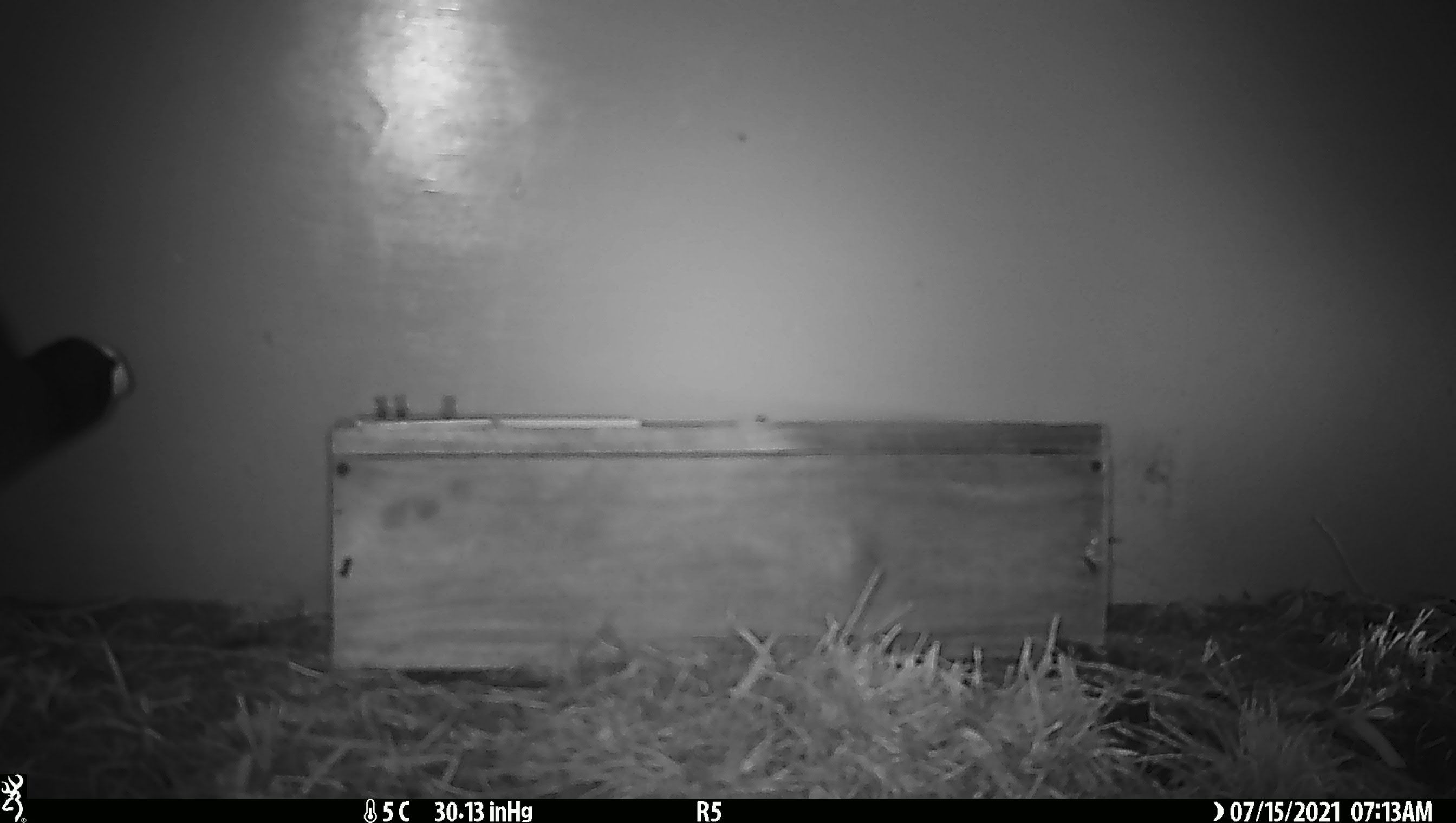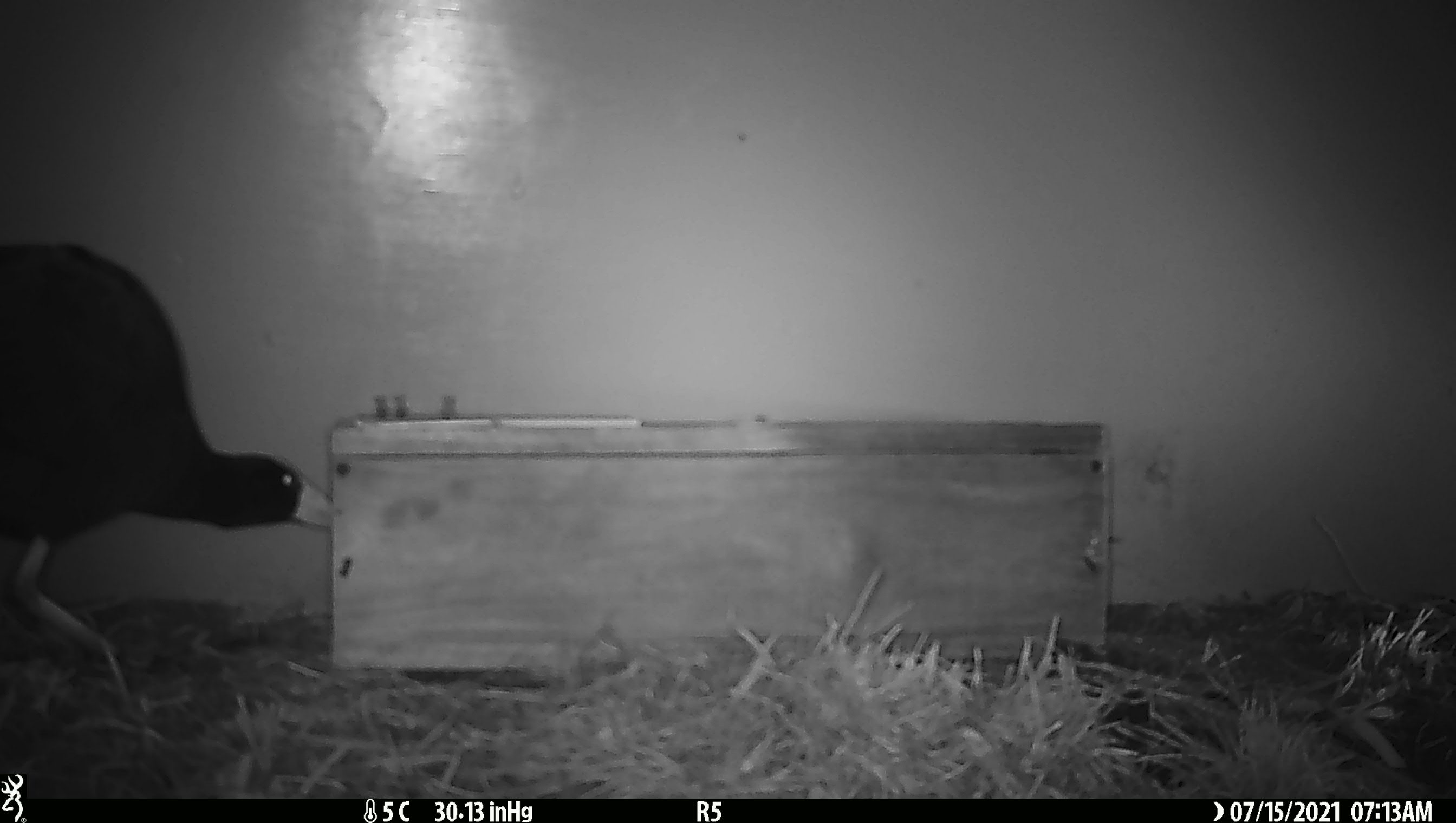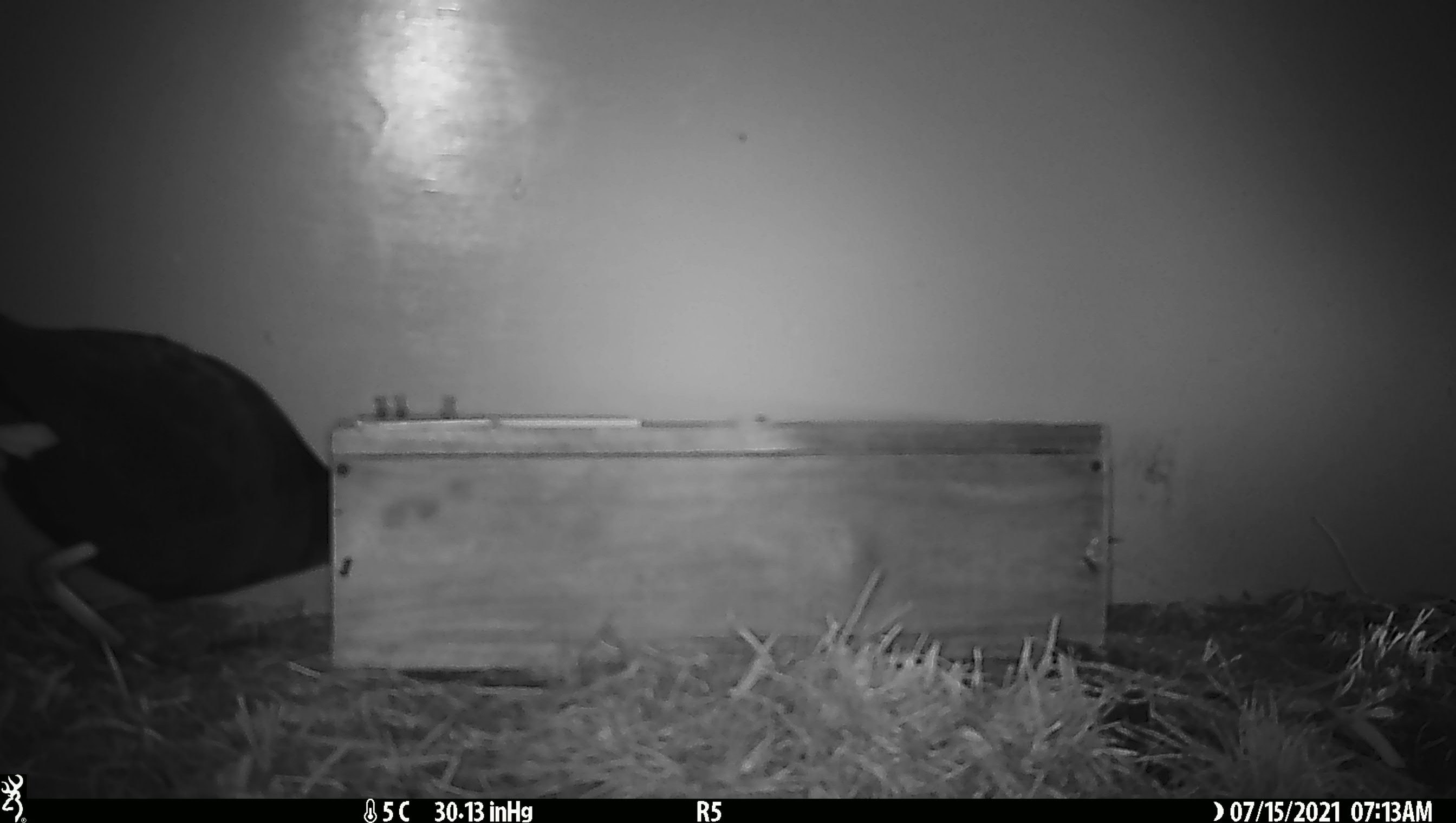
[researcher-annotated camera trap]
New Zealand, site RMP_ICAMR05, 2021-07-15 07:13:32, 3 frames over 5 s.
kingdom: Animalia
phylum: Chordata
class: Aves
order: Gruiformes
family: Rallidae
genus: Porphyrio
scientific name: Porphyrio melanotus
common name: australasian swamphen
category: pukeko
Pukeko (australasian swamphen) (Porphyrio melanotus).